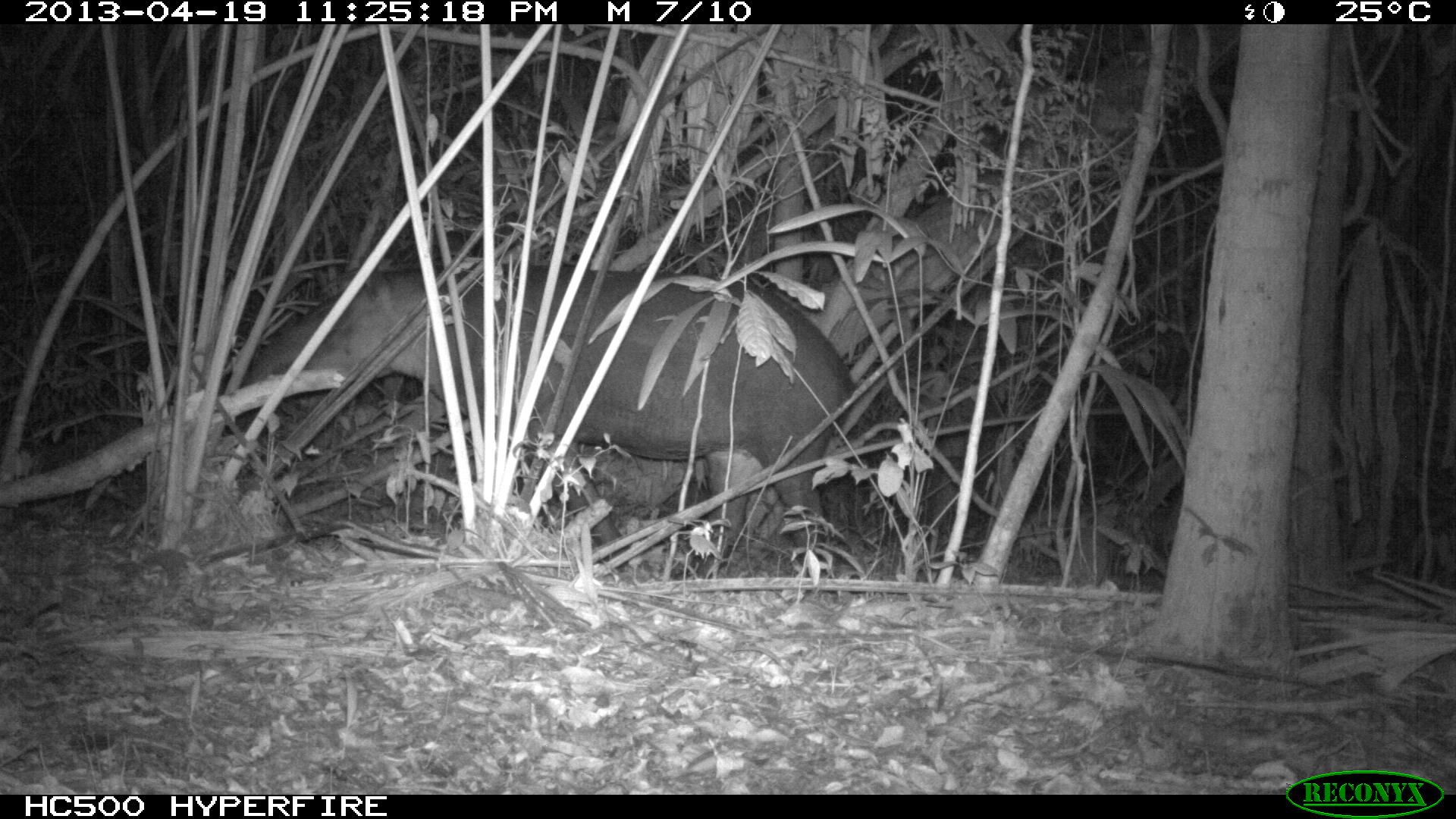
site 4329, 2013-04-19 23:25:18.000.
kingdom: Animalia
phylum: Chordata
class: Mammalia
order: Perissodactyla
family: Tapiridae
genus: Tapirus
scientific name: Tapirus bairdii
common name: baird's tapir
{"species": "Tapirus bairdii (baird's tapir)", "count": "1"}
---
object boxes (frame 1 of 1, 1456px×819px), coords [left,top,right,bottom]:
tapirus bairdii: [238,258,851,573]